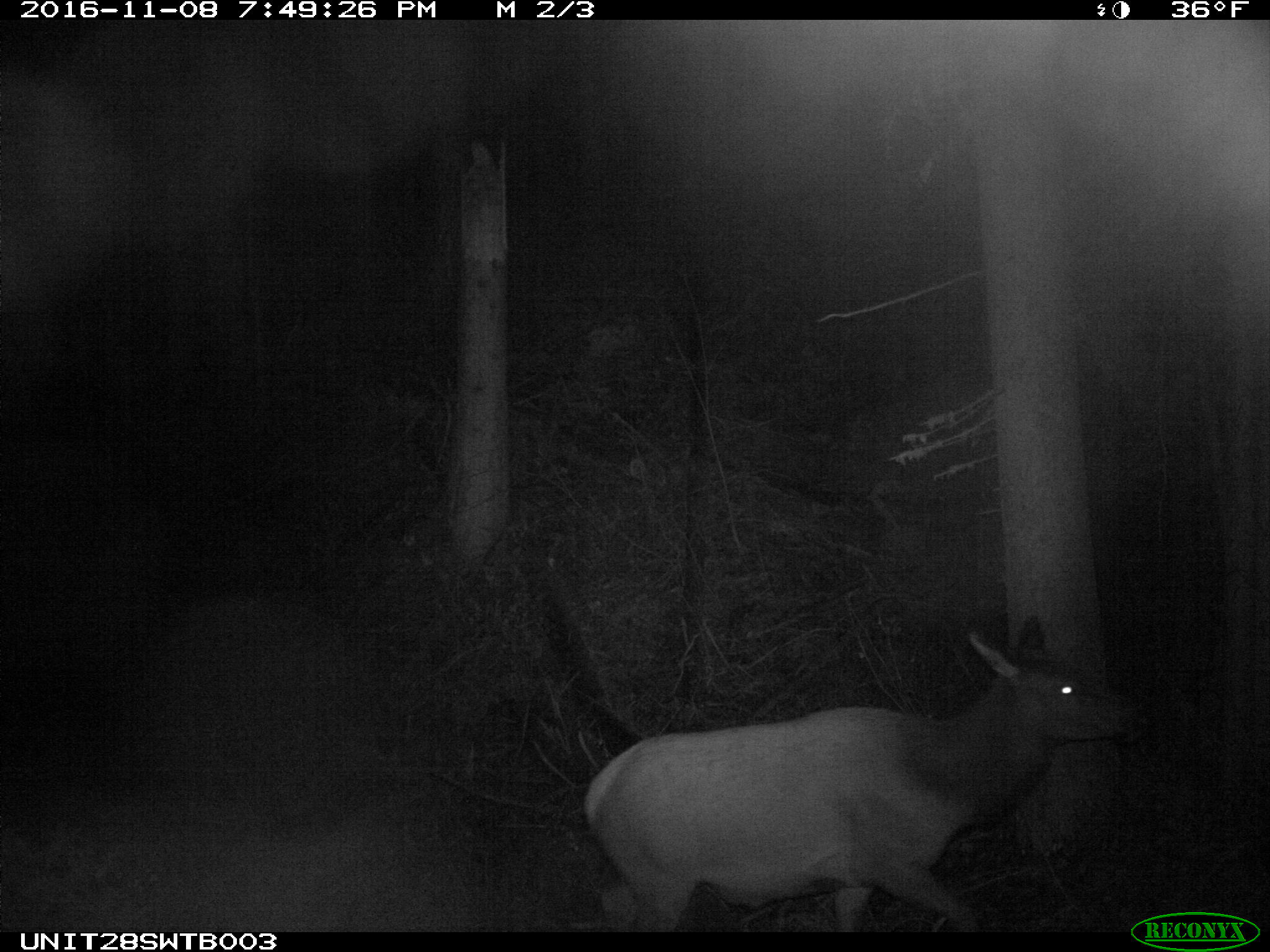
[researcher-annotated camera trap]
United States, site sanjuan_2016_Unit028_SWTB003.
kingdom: Animalia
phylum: Chordata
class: Mammalia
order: Artiodactyla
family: Cervidae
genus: Cervus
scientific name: Cervus elaphus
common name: red deer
Cervus elaphus (red deer).